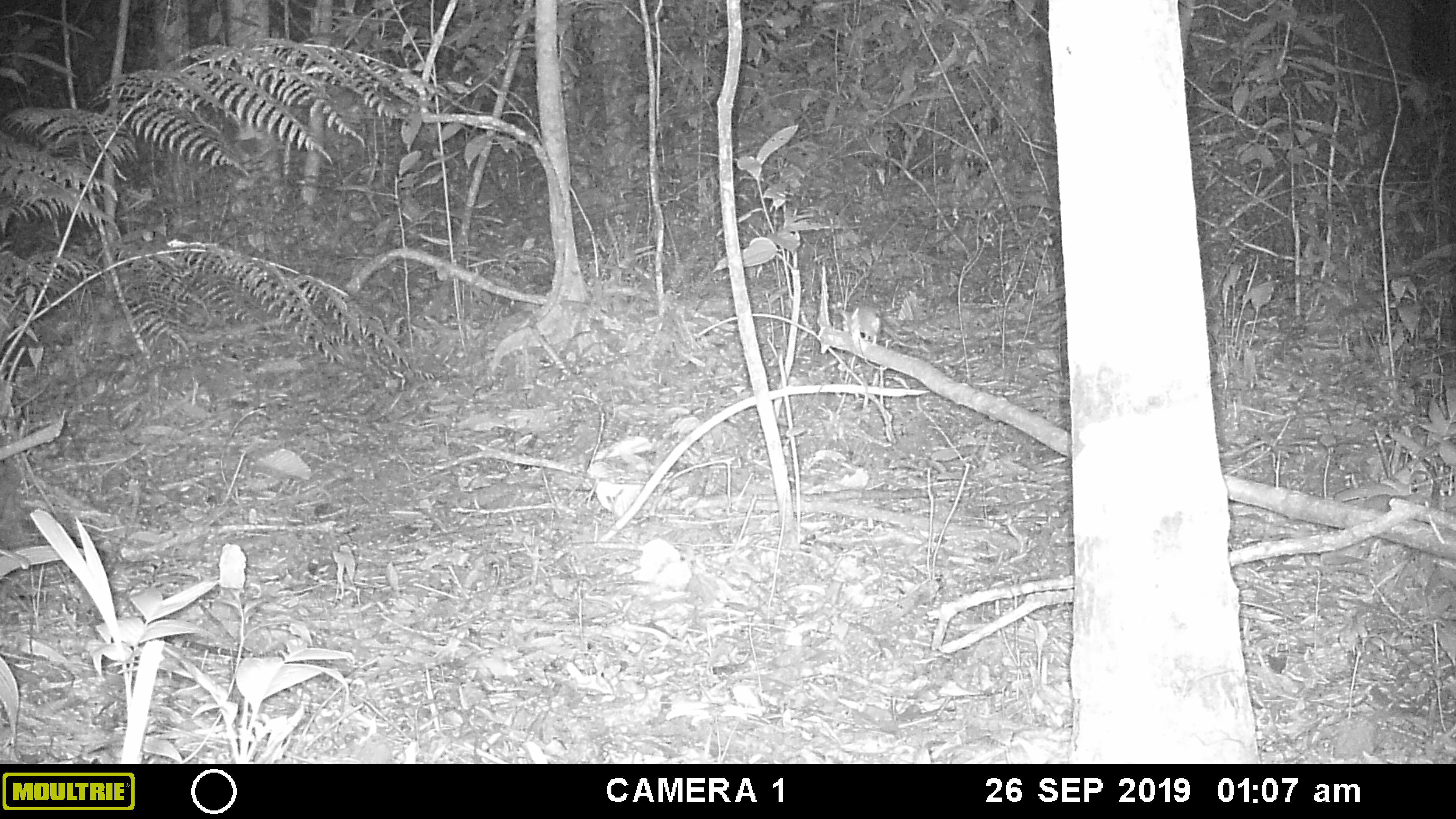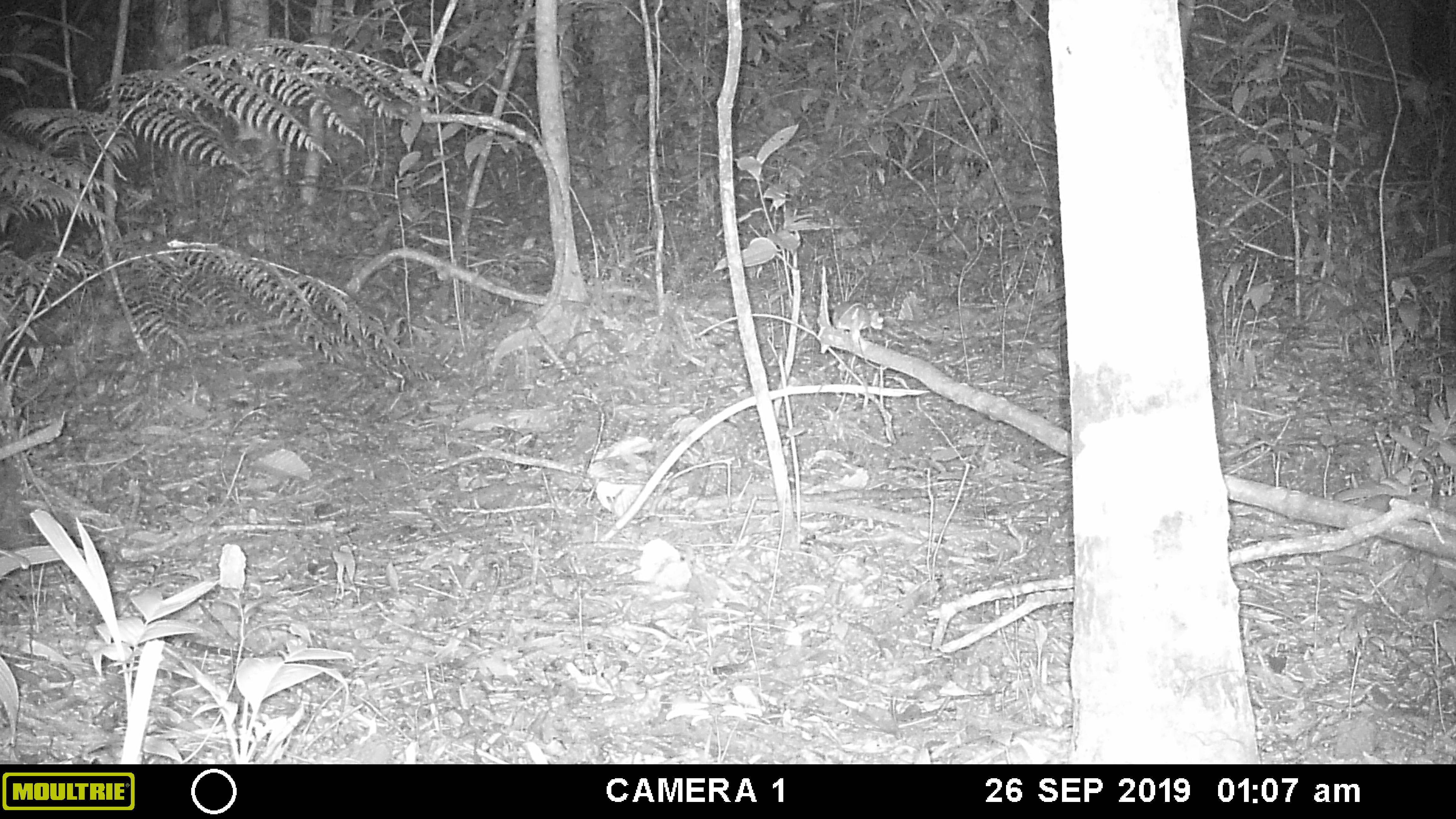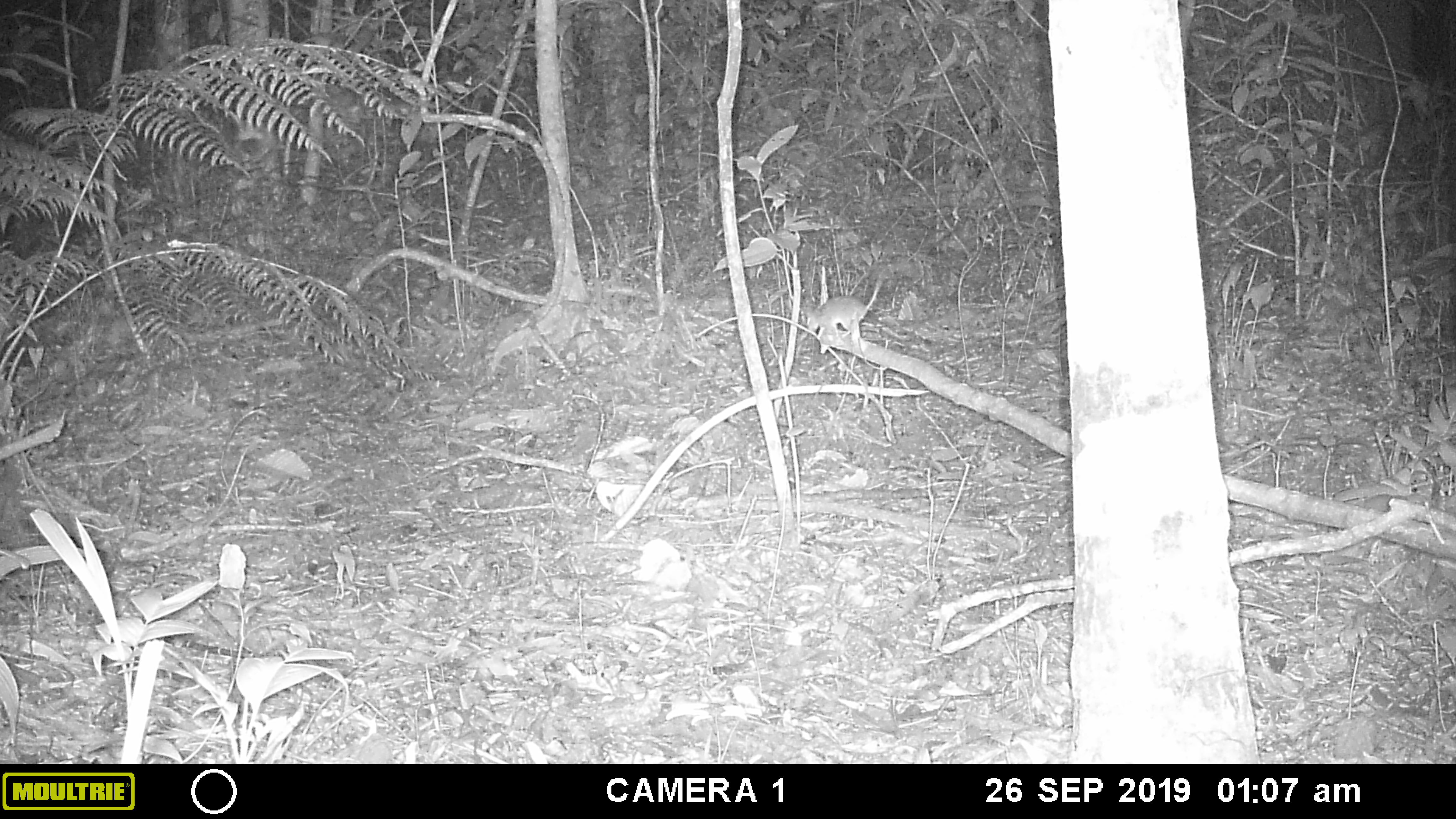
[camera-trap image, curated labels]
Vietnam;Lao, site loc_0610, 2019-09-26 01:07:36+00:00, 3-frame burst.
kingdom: Animalia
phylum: Chordata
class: Mammalia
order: Rodentia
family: Muridae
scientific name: Muridae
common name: old-world mice and rats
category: unidentified murid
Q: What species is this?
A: Unidentified murid (old-world mice and rats) (Muridae).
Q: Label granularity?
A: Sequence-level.